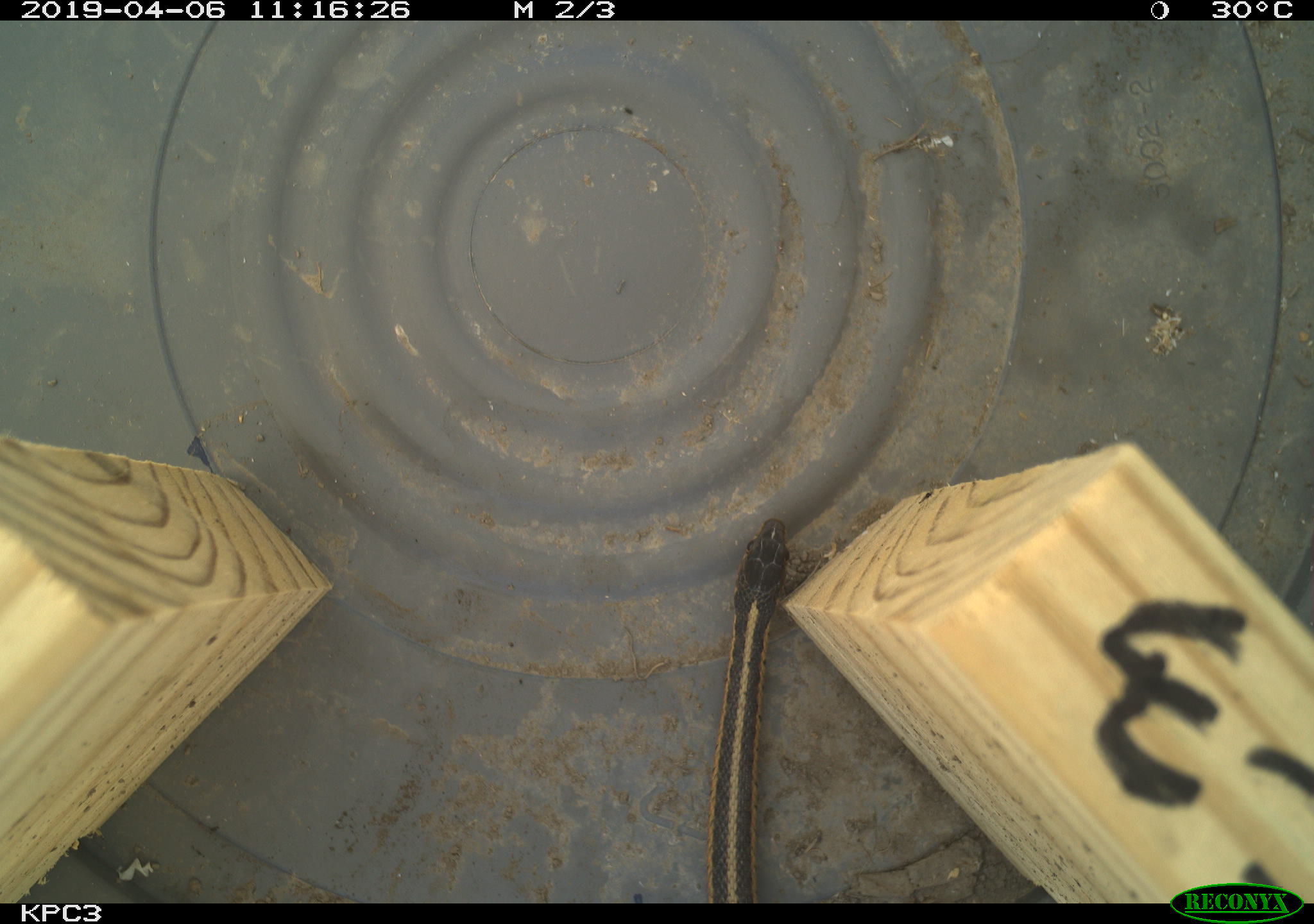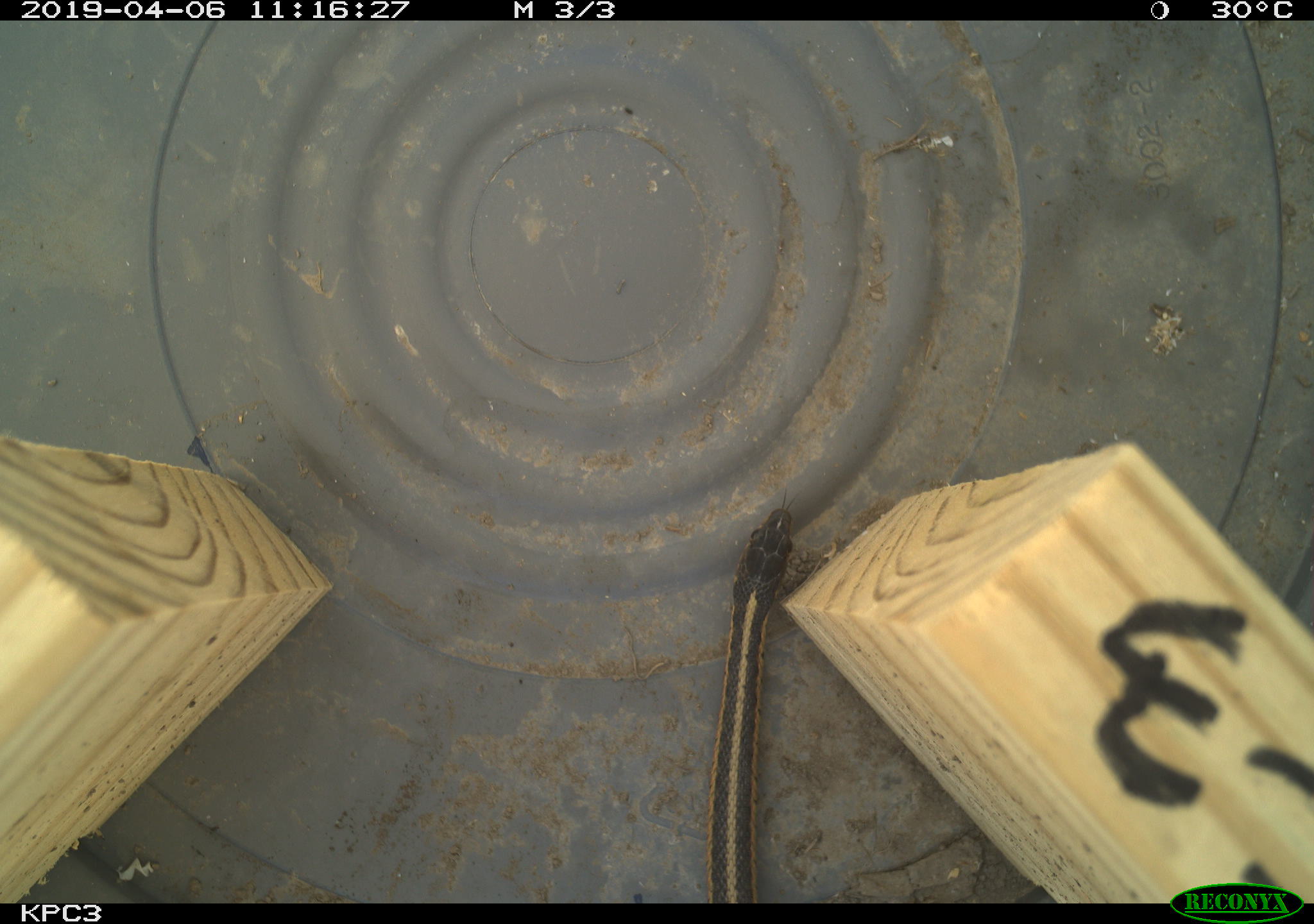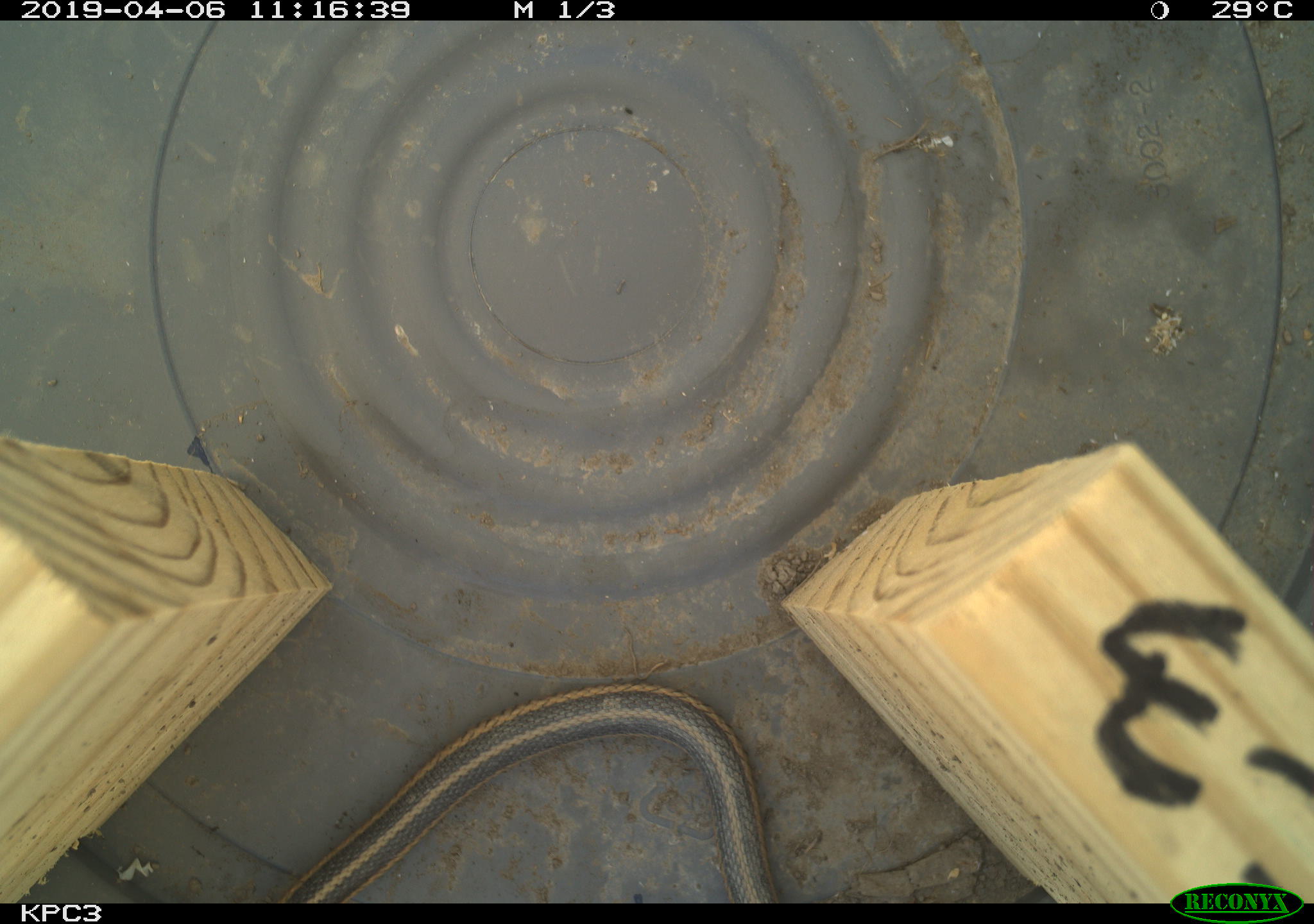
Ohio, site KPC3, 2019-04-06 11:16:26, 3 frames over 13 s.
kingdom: Animalia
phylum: Chordata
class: Reptilia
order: Squamata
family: Colubridae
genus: Thamnophis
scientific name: Thamnophis sirtalis sirtalis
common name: eastern gartersnake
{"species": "eastern gartersnake (Thamnophis sirtalis sirtalis)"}